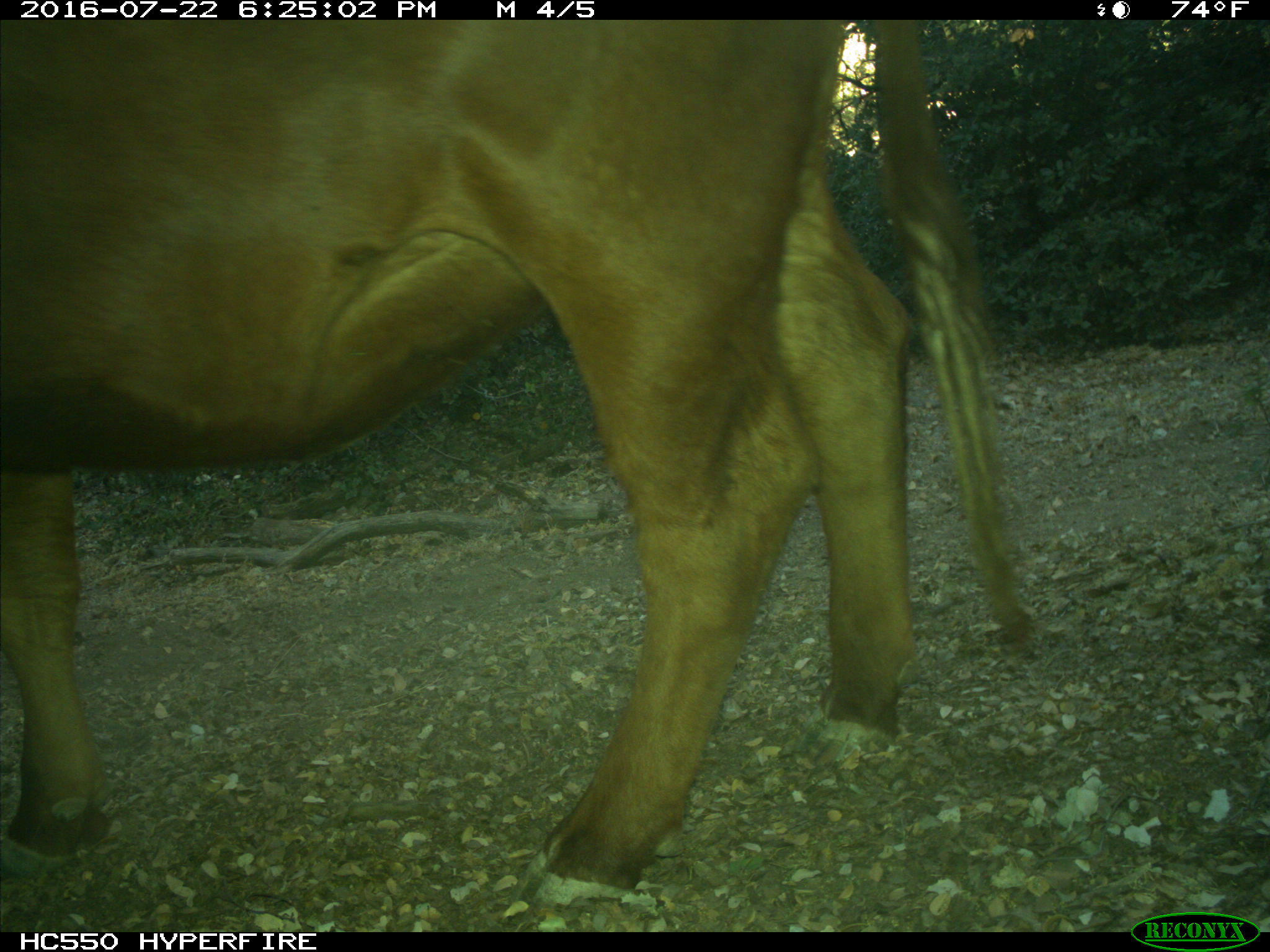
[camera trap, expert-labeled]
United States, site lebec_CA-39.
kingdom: Animalia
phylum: Chordata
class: Mammalia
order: Artiodactyla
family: Bovidae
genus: Bos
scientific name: Bos taurus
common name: domestic cow